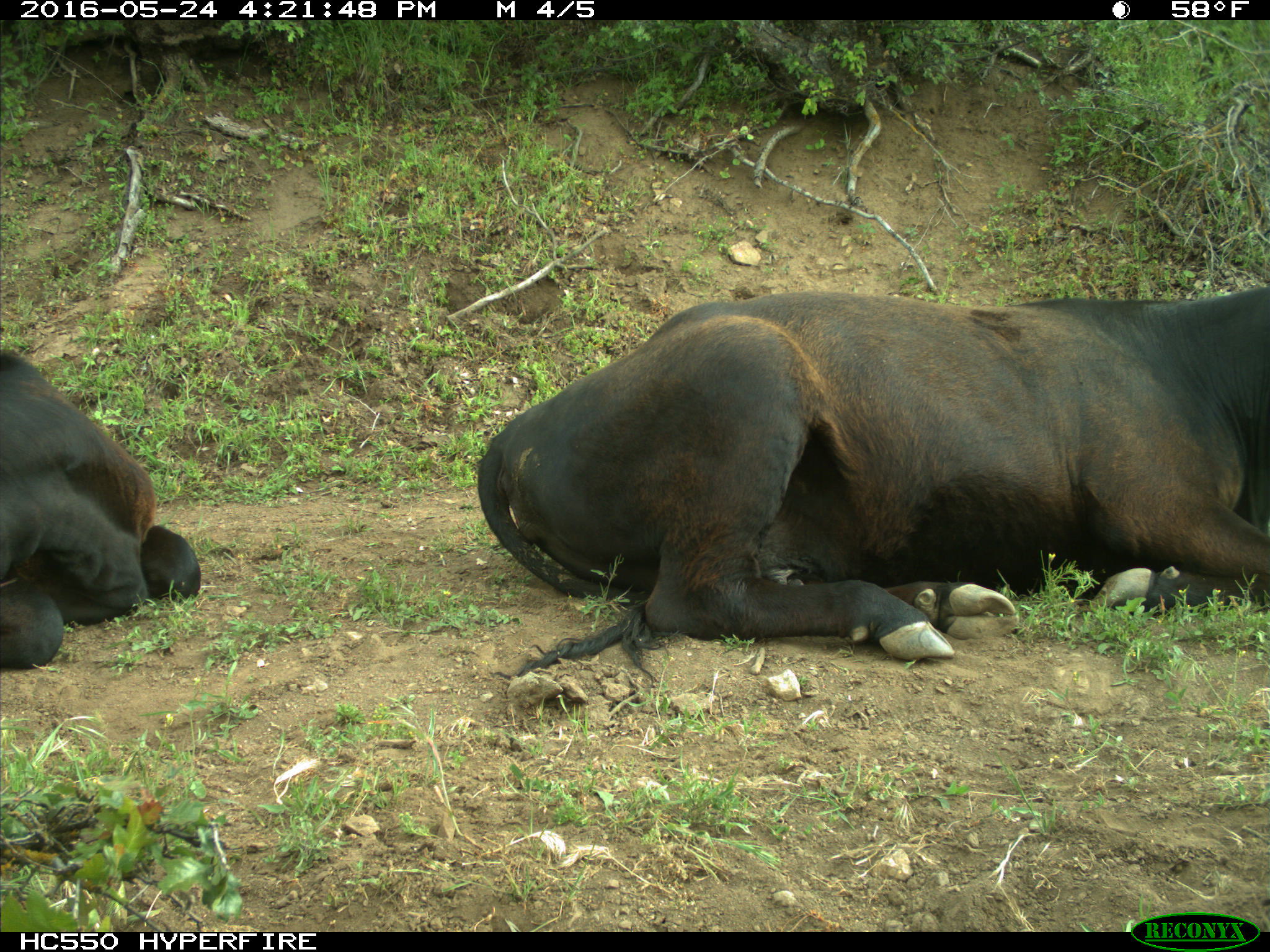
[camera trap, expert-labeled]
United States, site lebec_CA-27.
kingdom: Animalia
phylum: Chordata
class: Mammalia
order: Artiodactyla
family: Bovidae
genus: Bos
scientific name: Bos taurus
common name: domestic cow